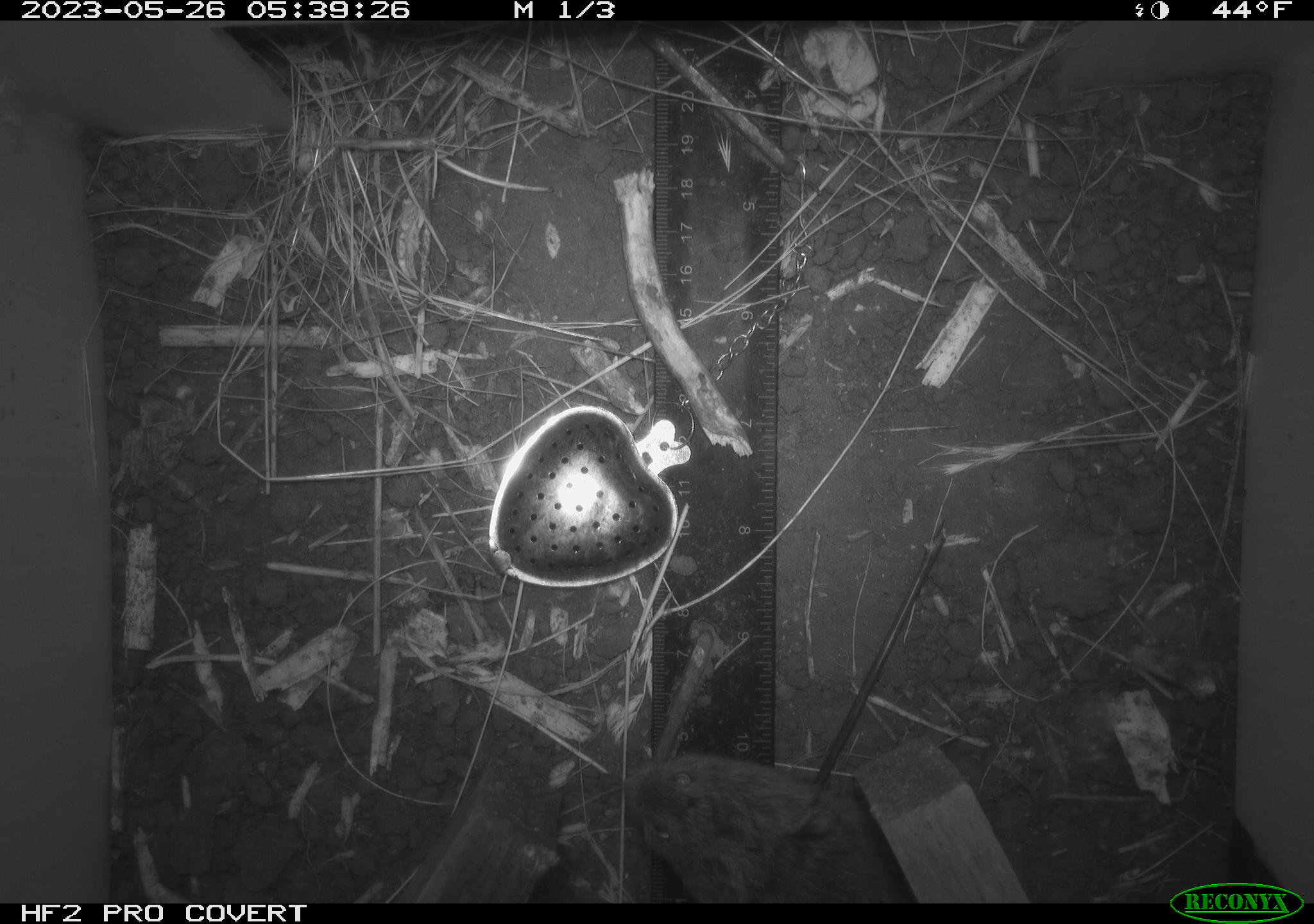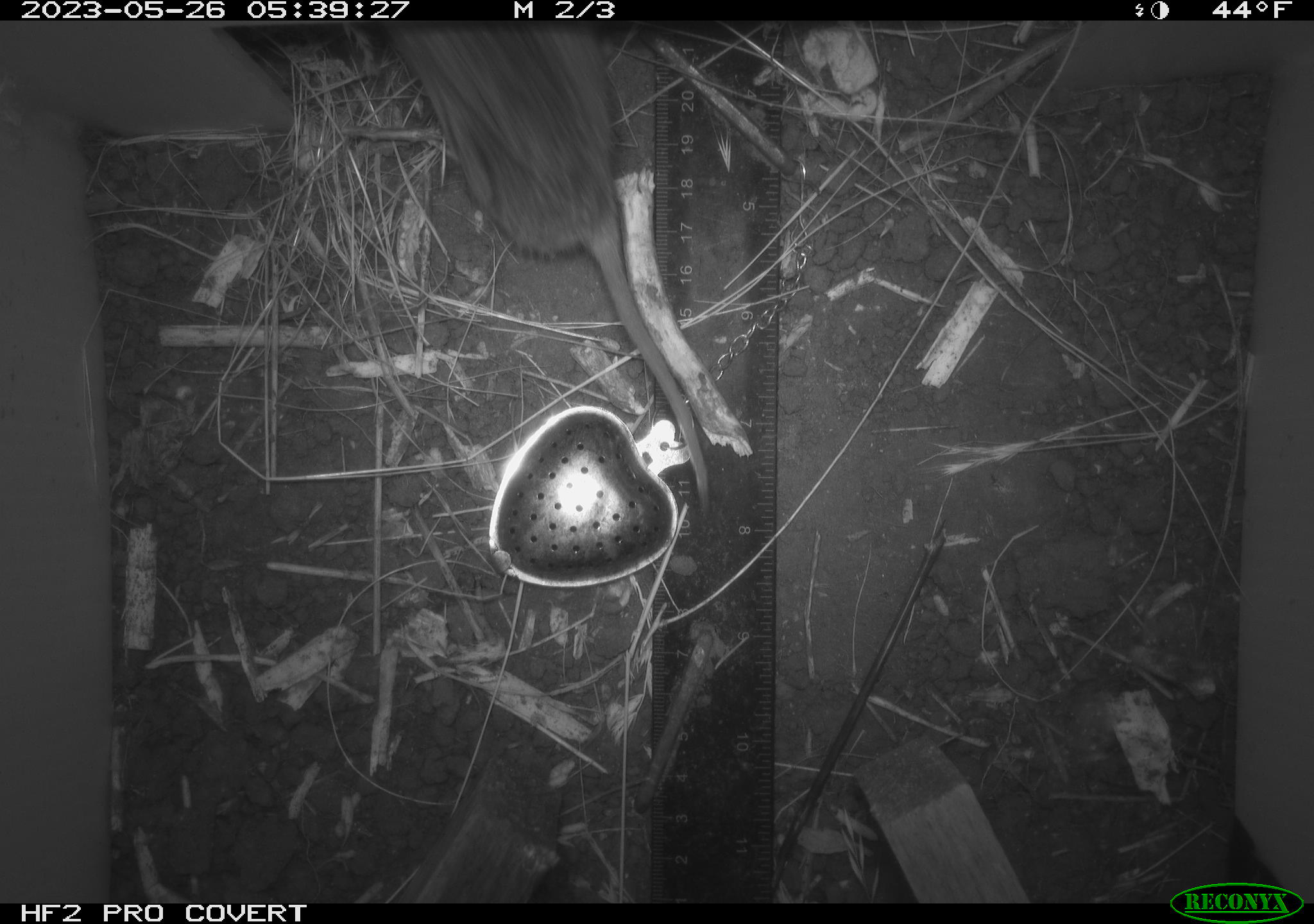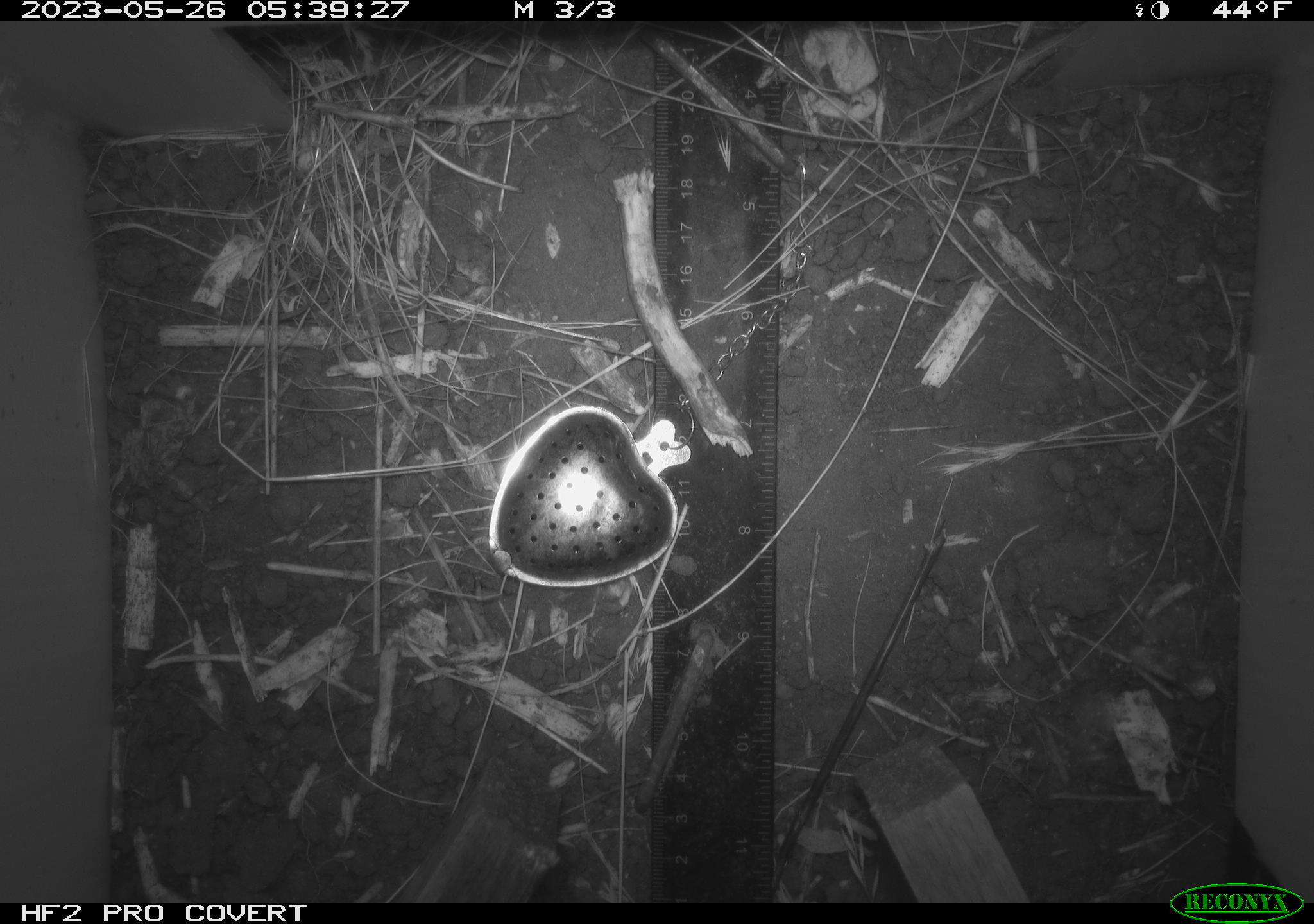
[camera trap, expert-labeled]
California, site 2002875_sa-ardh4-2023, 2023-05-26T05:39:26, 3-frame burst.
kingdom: Animalia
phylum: Chordata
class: Mammalia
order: Rodentia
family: Cricetidae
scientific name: Arvicolinae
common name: voles, lemmings, and muskrats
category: arvicolinae subfamily